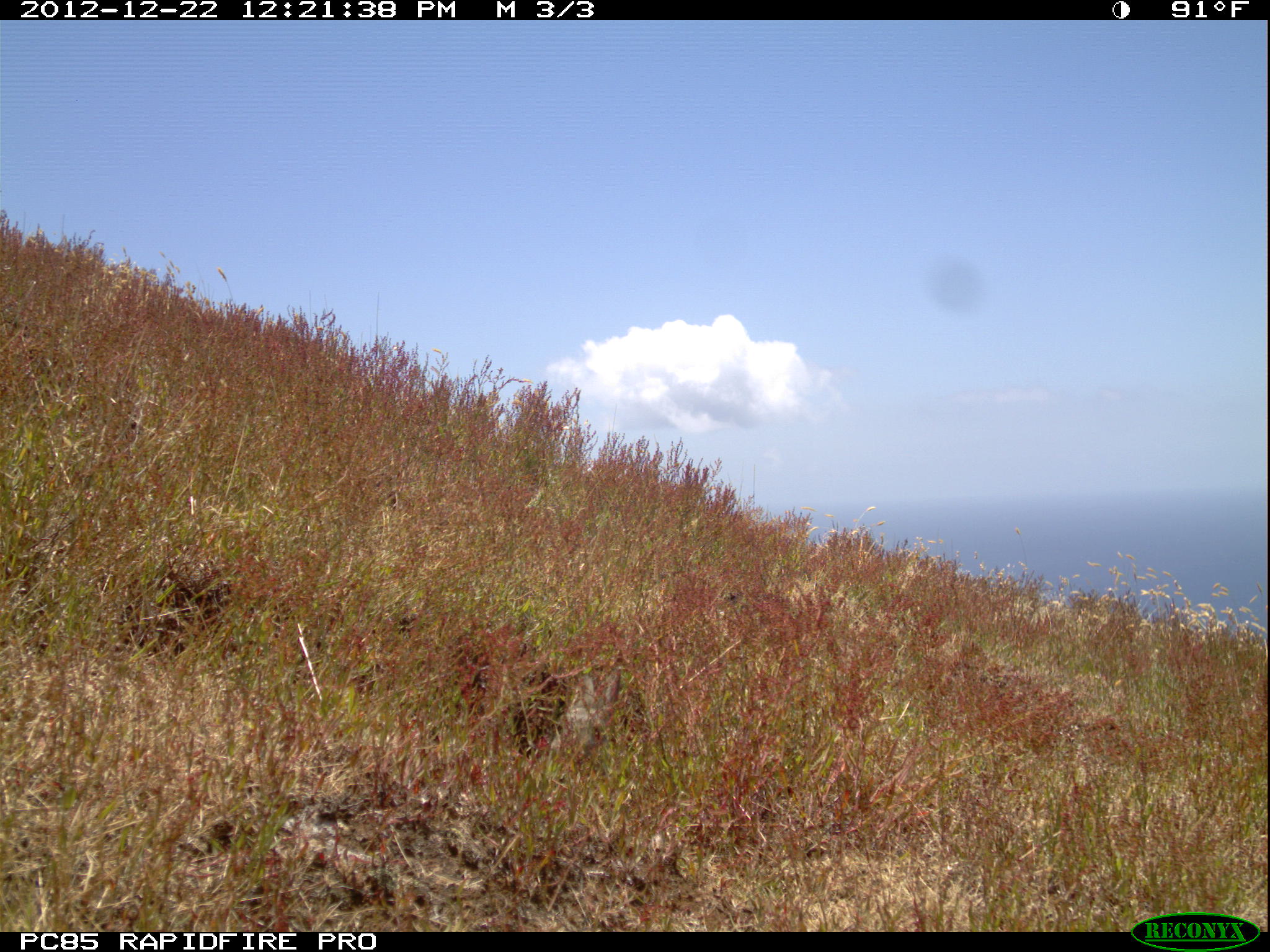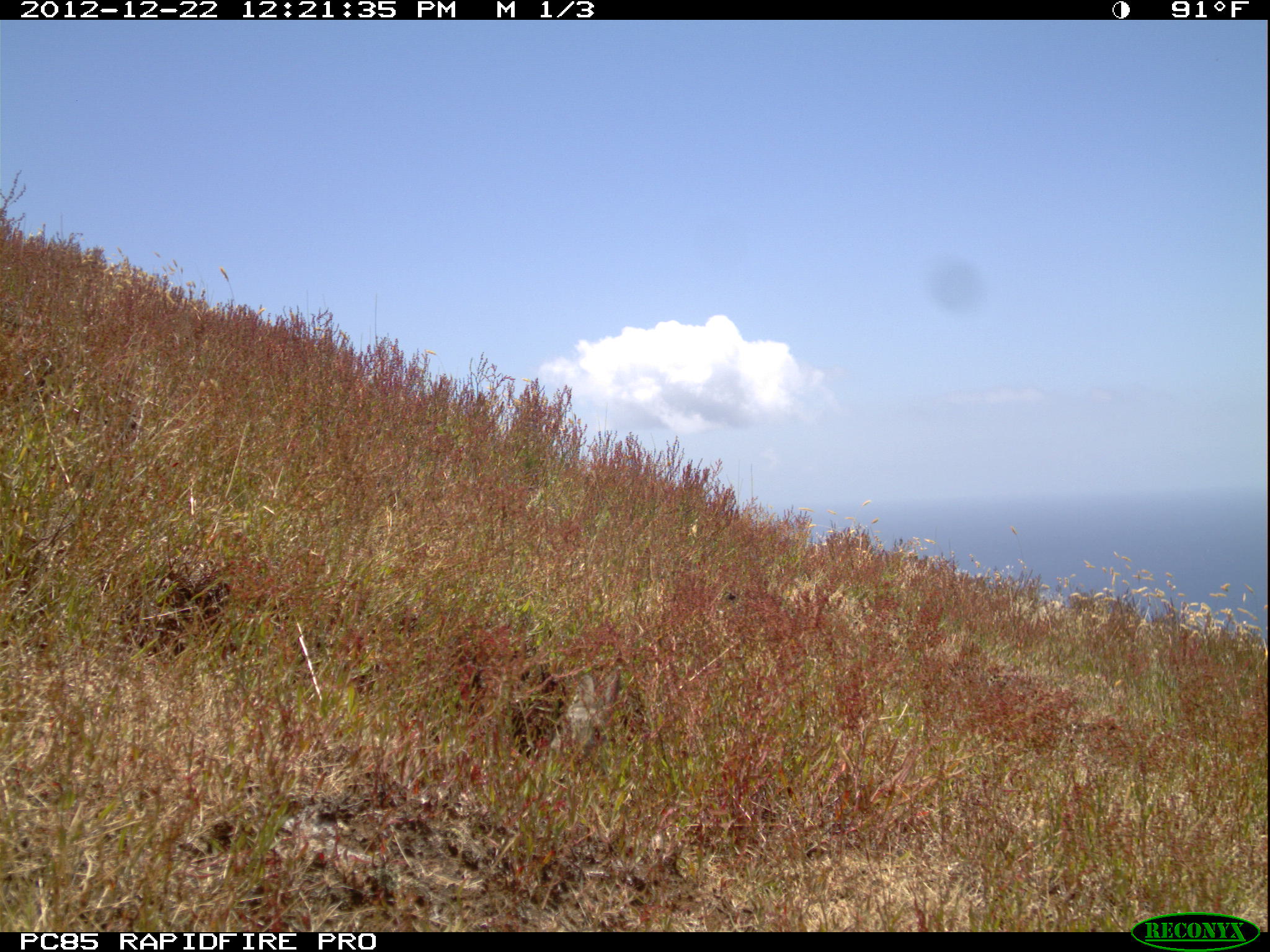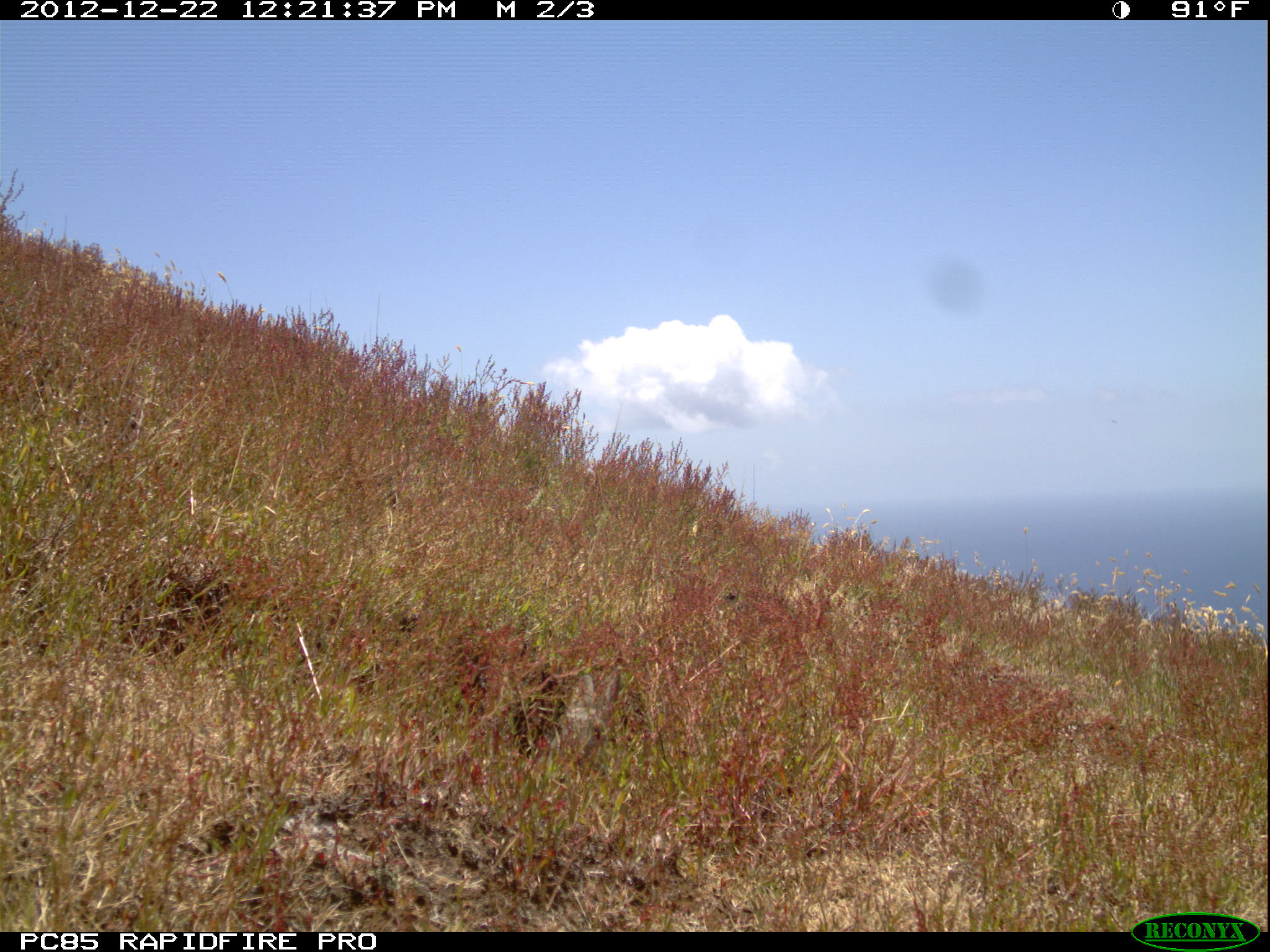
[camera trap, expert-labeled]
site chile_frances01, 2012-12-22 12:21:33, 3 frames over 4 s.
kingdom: Animalia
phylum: Chordata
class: Mammalia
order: Lagomorpha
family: Leporidae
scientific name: Leporidae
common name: rabbits and hares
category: rabbit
Rabbit (rabbits and hares) (Leporidae).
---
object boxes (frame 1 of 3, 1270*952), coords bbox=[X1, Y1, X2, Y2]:
rabbit: bbox=[544, 663, 636, 775]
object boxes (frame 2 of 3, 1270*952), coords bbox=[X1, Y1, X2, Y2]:
rabbit: bbox=[539, 668, 636, 787]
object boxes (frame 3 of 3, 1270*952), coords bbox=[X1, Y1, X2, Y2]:
rabbit: bbox=[544, 656, 631, 764]